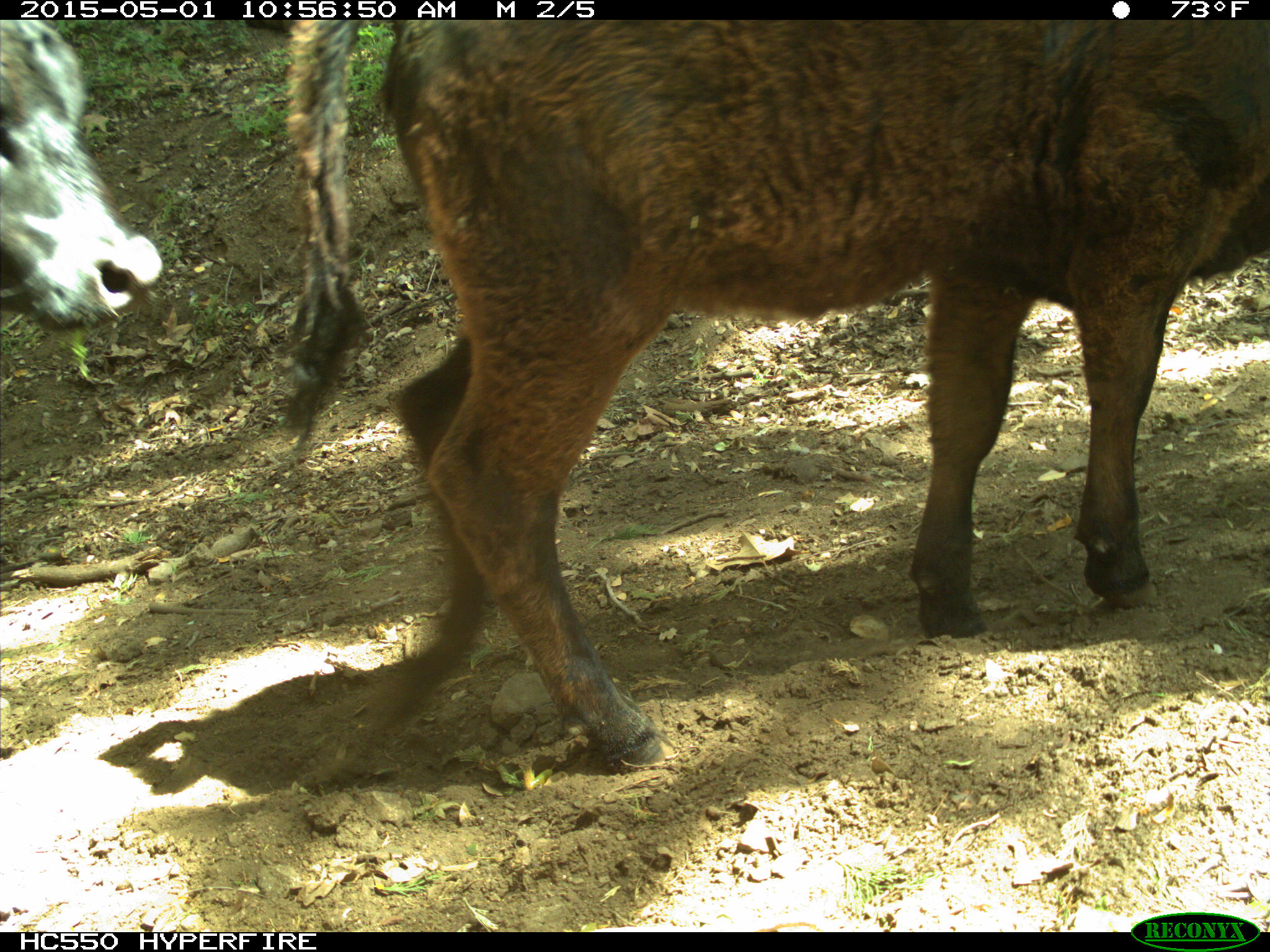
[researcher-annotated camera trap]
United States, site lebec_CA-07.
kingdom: Animalia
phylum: Chordata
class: Mammalia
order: Artiodactyla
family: Bovidae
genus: Bos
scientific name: Bos taurus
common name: domestic cow